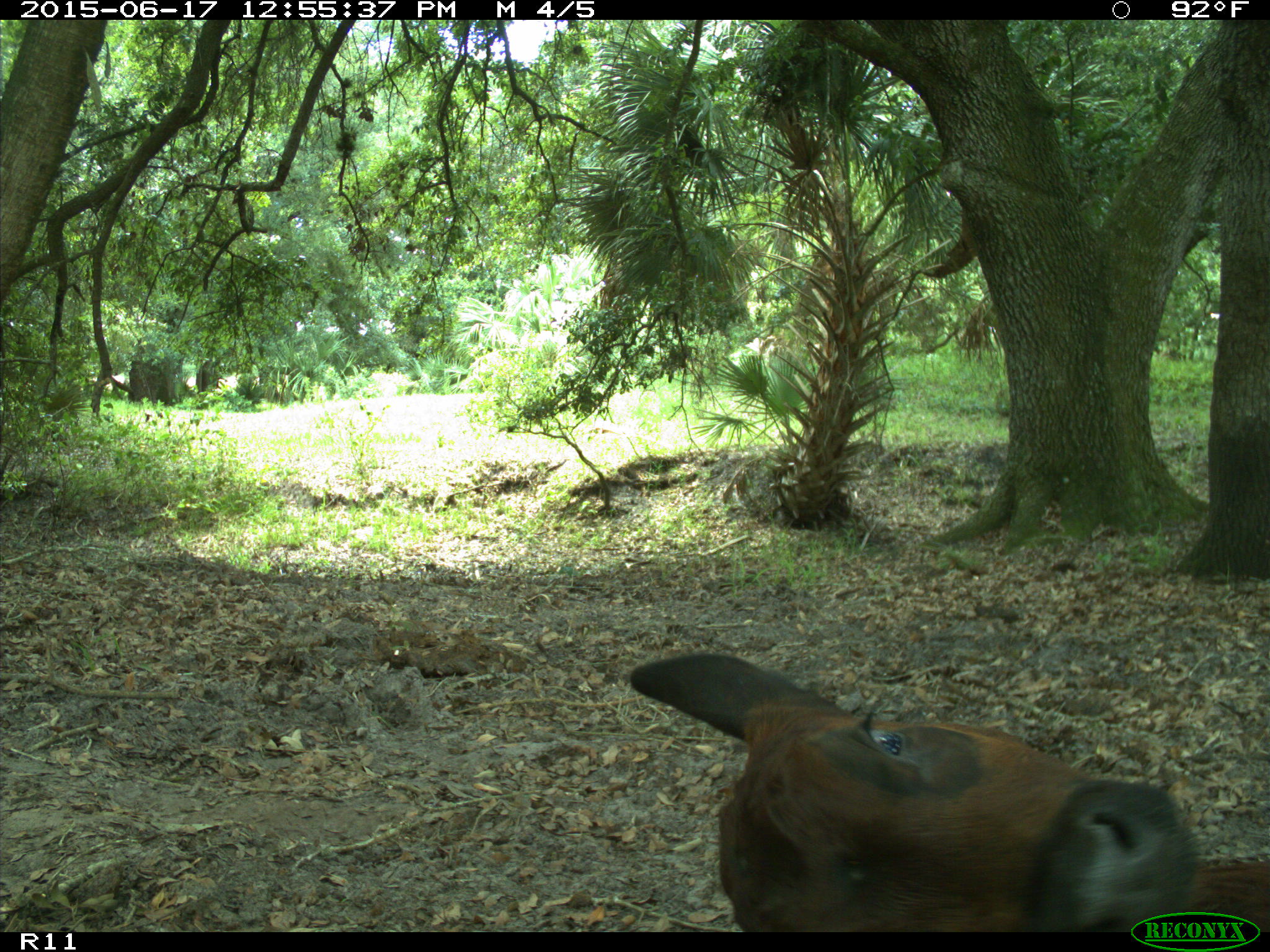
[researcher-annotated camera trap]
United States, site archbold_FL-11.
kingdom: Animalia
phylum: Chordata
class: Mammalia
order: Artiodactyla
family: Bovidae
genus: Bos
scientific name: Bos taurus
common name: domestic cow